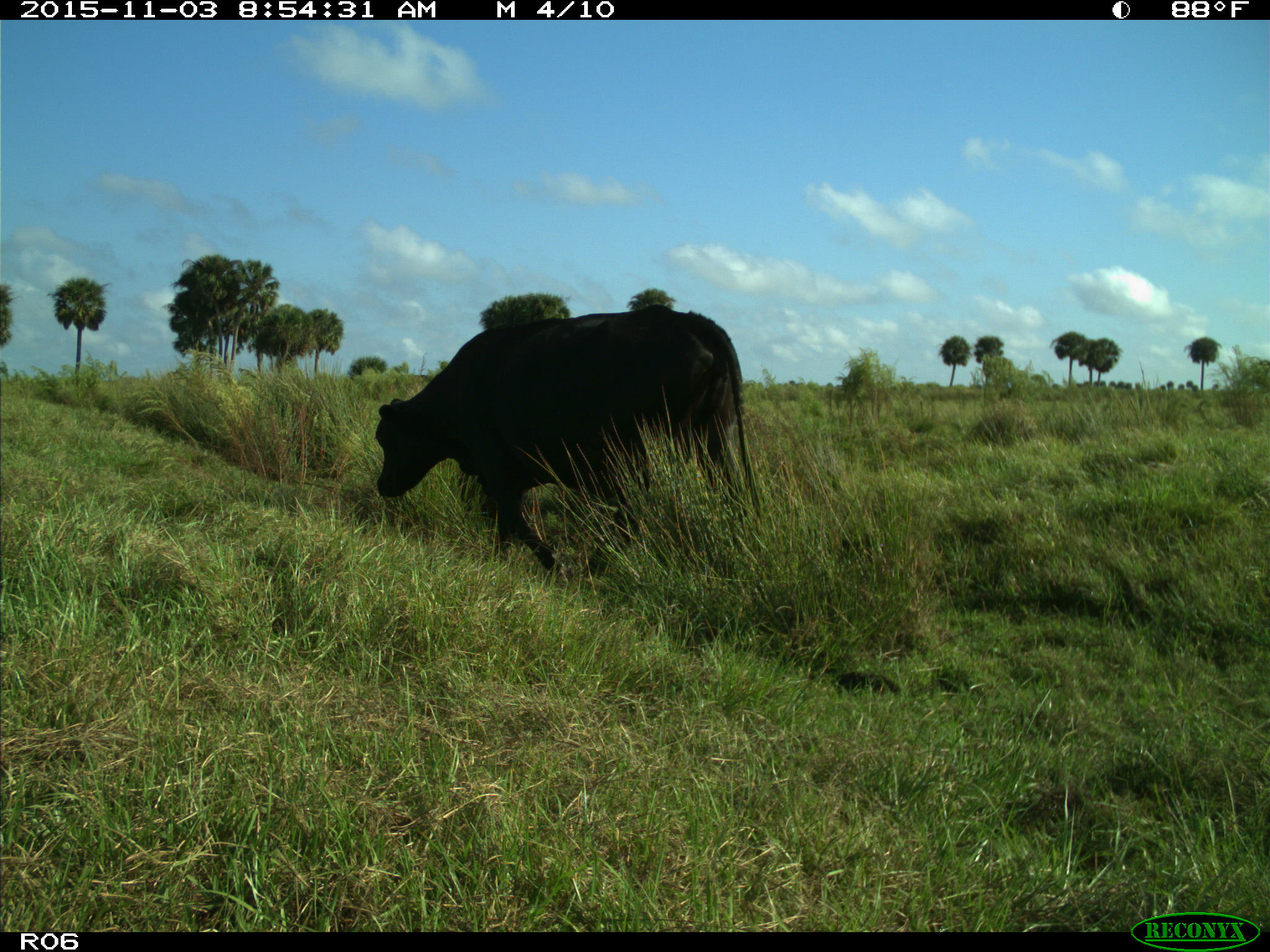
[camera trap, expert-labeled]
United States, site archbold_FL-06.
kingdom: Animalia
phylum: Chordata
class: Mammalia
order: Artiodactyla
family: Bovidae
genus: Bos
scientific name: Bos taurus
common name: domestic cow